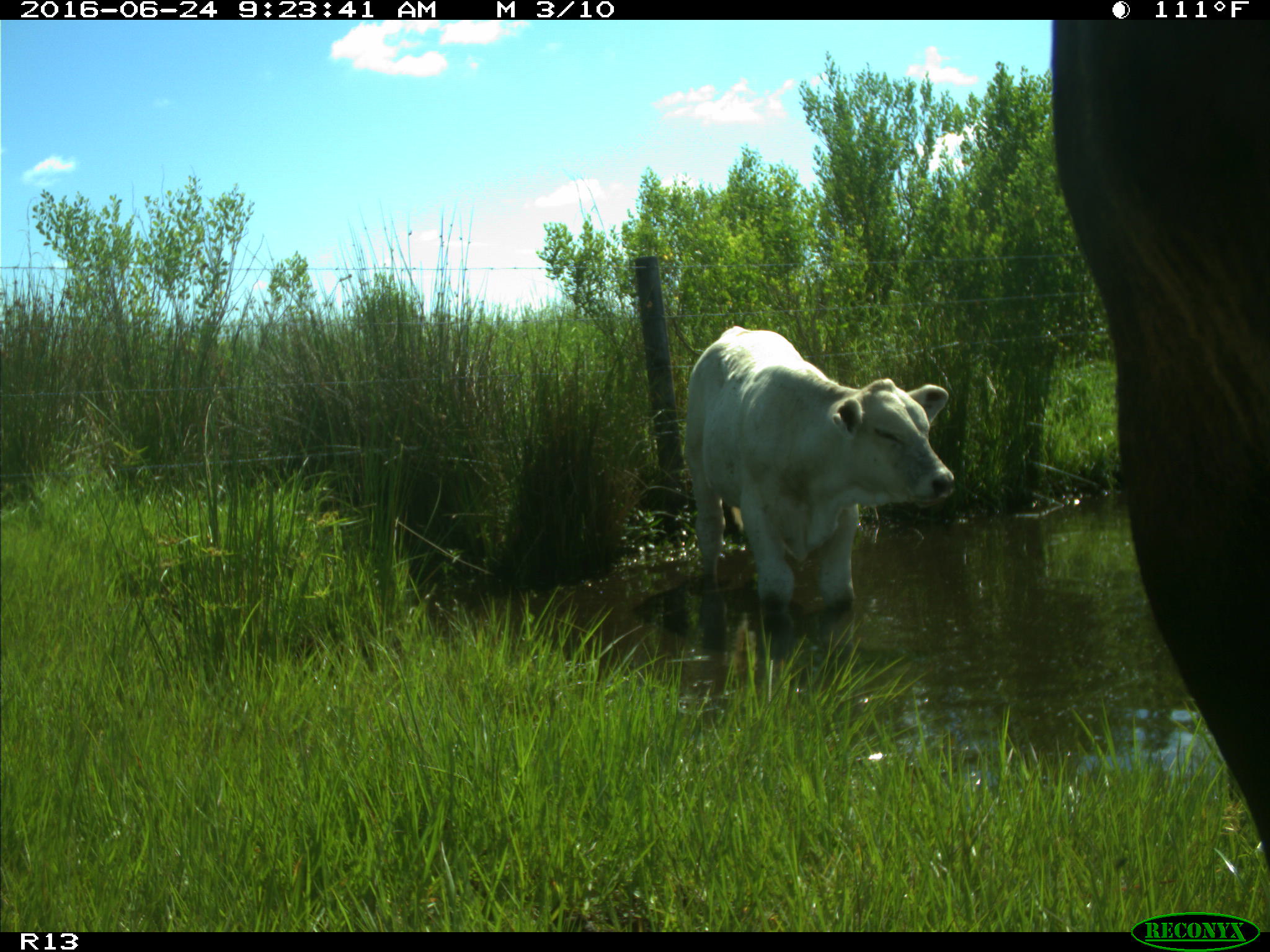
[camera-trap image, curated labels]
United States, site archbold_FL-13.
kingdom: Animalia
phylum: Chordata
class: Mammalia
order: Artiodactyla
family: Bovidae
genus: Bos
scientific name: Bos taurus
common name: domestic cow